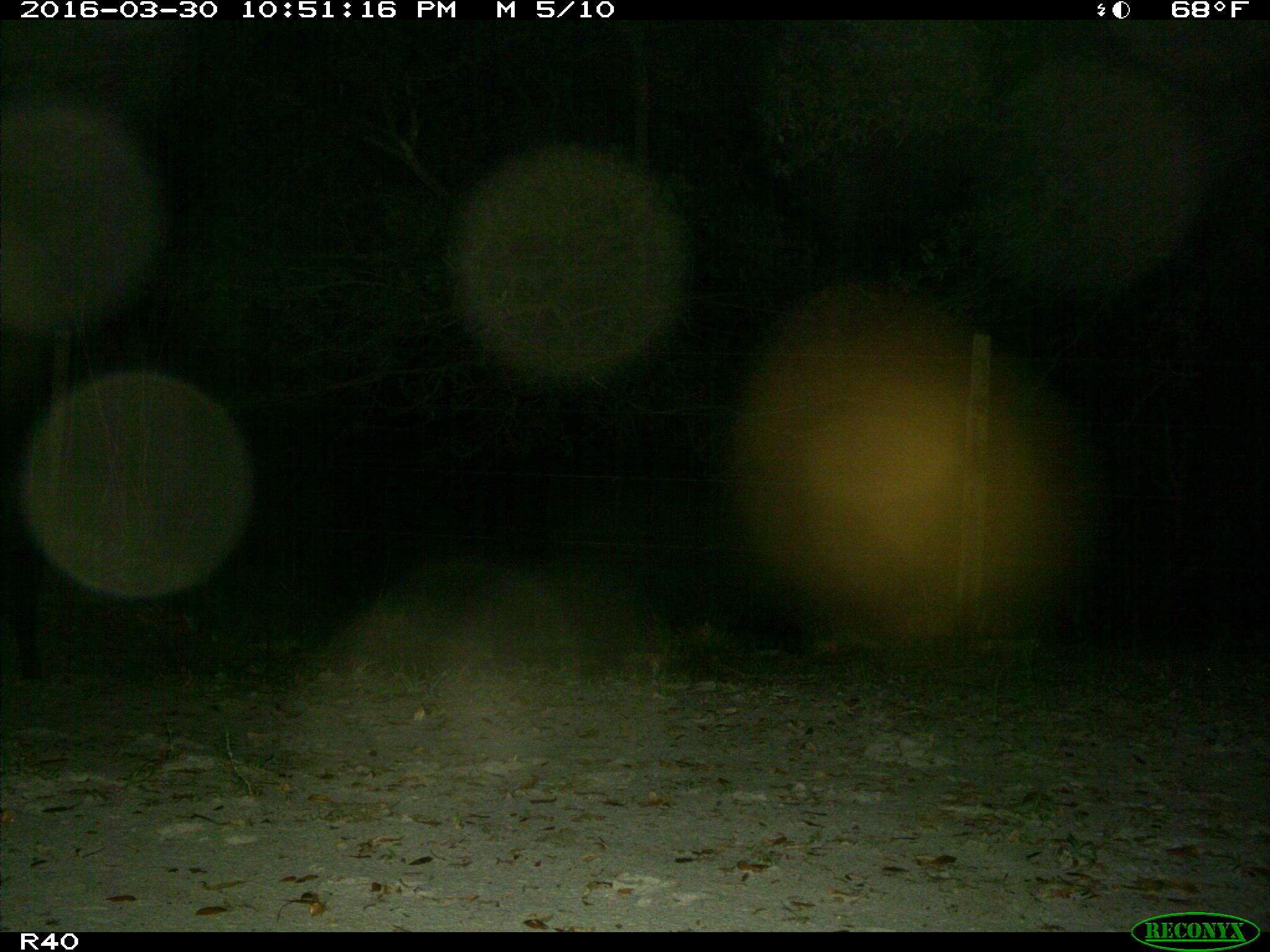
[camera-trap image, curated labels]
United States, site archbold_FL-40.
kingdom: Animalia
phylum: Chordata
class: Mammalia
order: Artiodactyla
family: Suidae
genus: Sus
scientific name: Sus scrofa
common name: wild boar